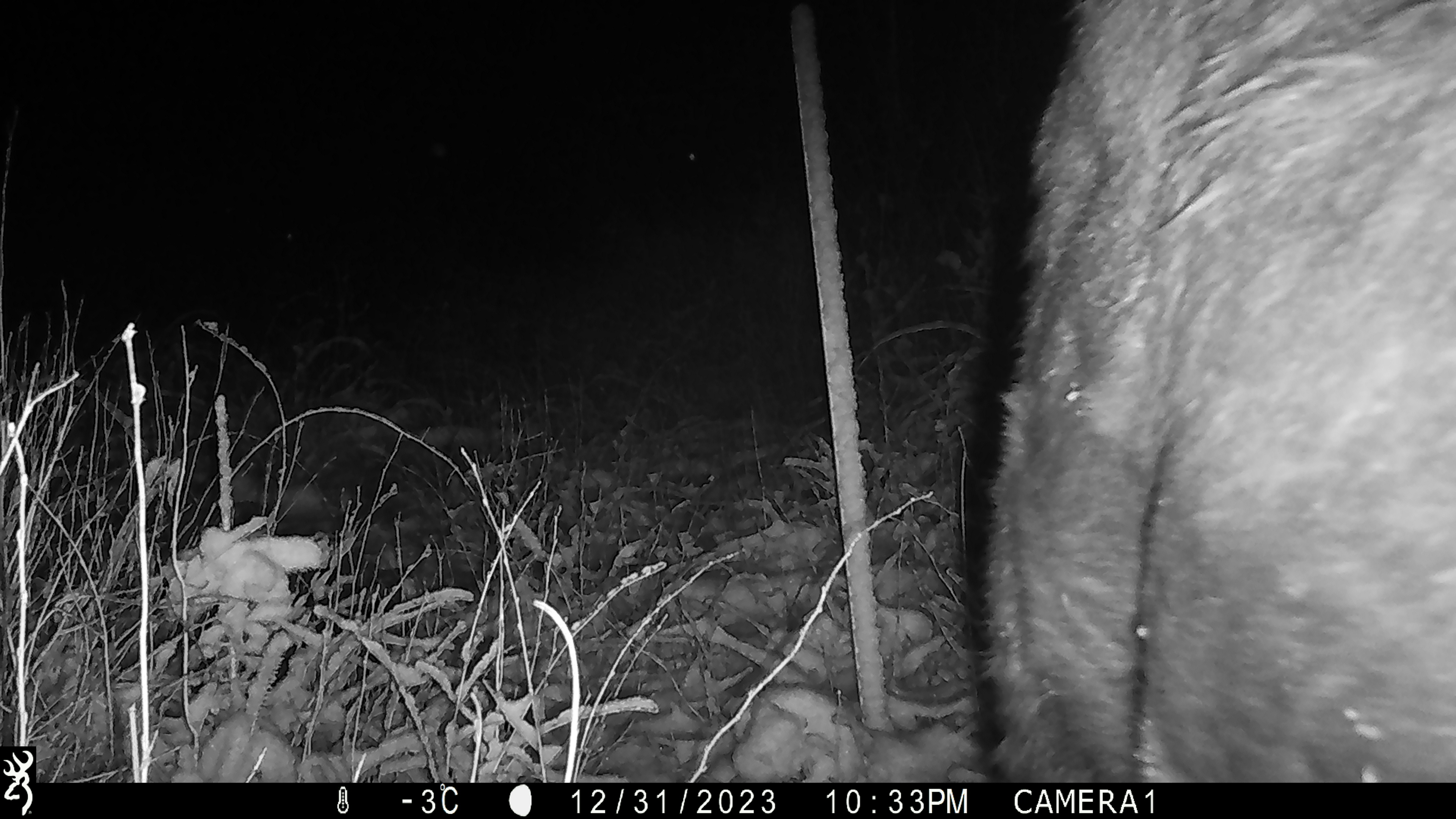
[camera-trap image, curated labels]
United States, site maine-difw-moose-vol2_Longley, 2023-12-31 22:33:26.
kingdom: Animalia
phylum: Chordata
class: Mammalia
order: Artiodactyla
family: Cervidae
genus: Alces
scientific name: Alces alces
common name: moose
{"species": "moose (Alces alces)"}